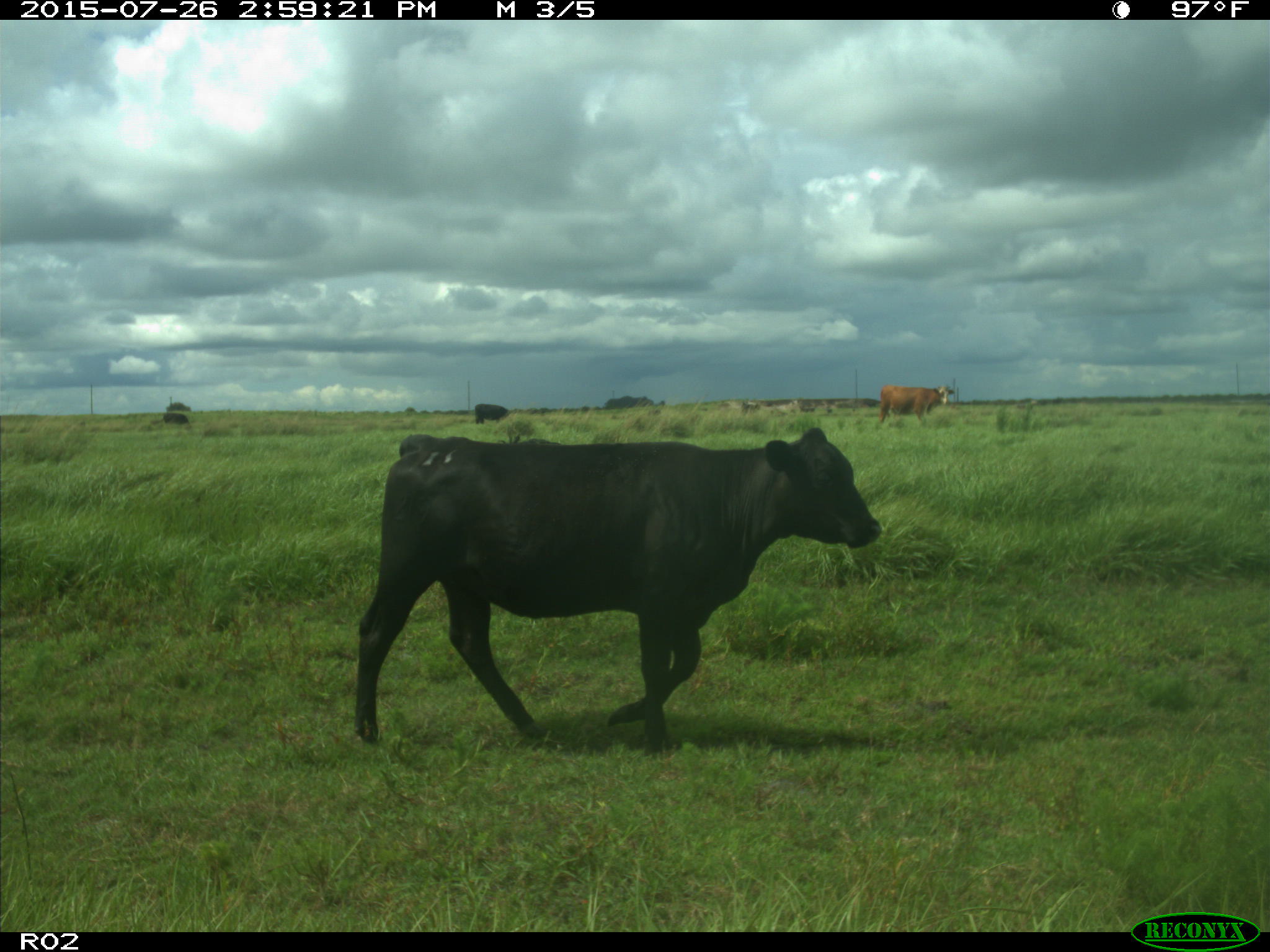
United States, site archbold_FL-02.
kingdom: Animalia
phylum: Chordata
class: Mammalia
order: Artiodactyla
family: Bovidae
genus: Bos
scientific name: Bos taurus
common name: domestic cow